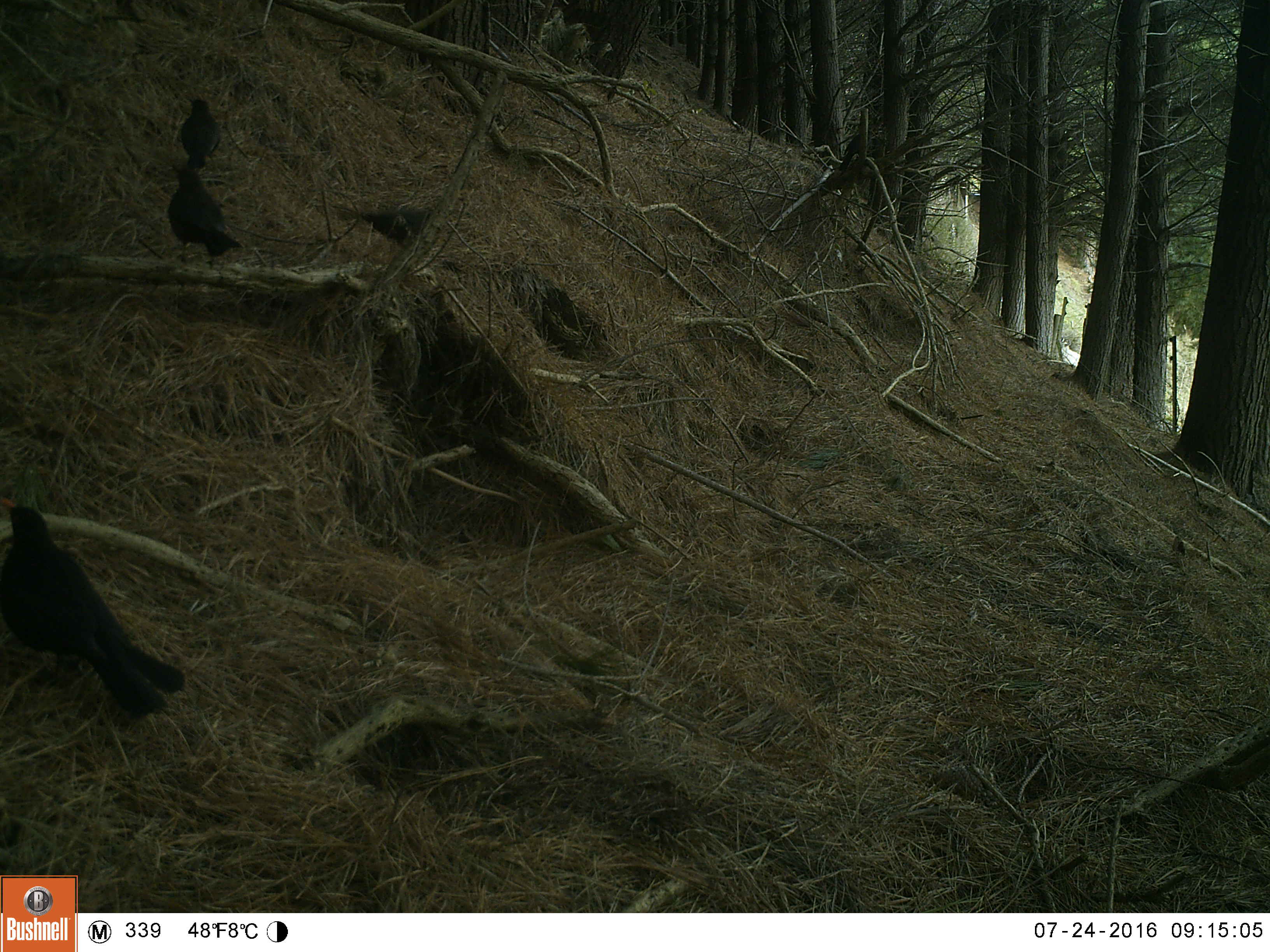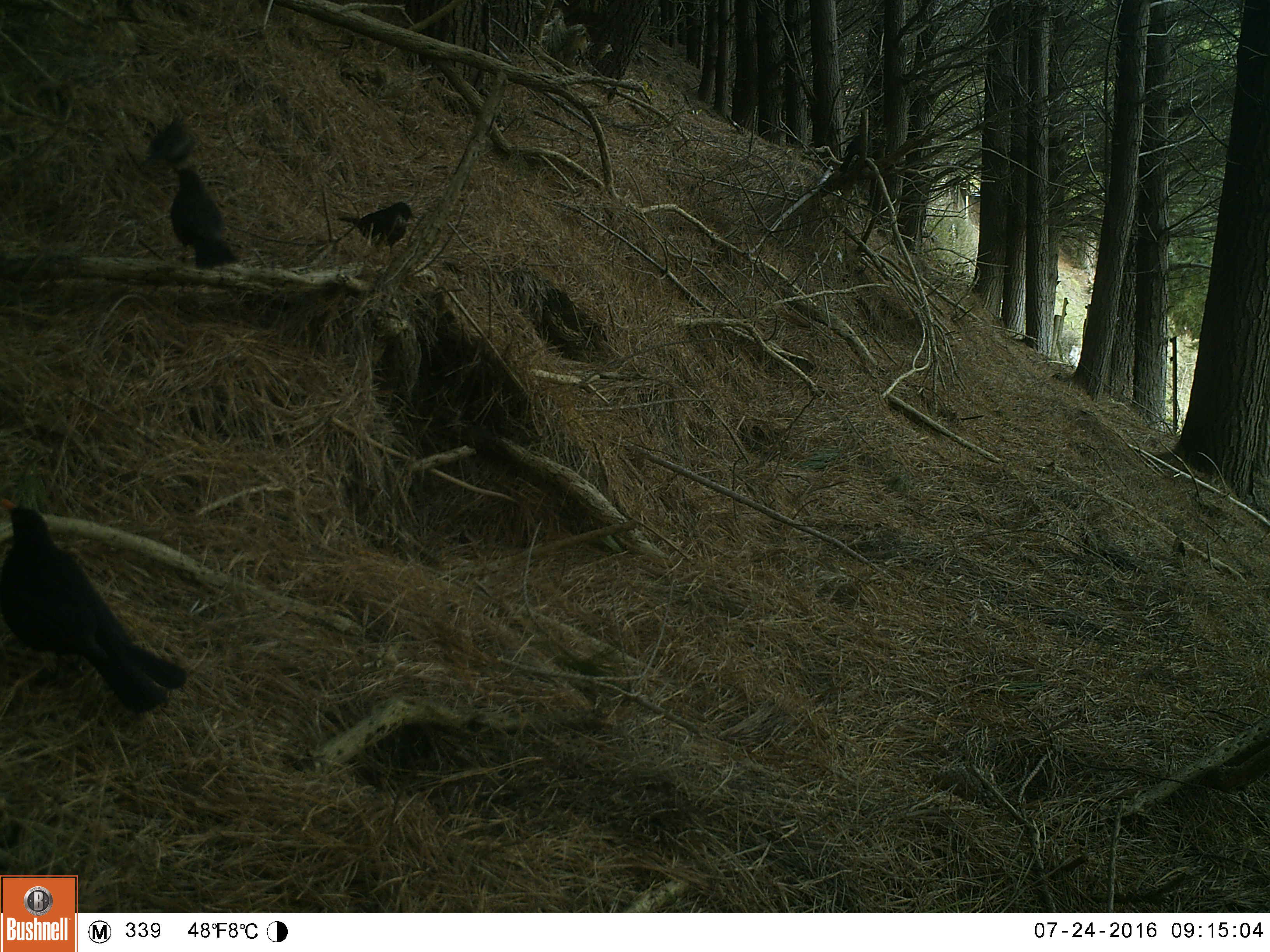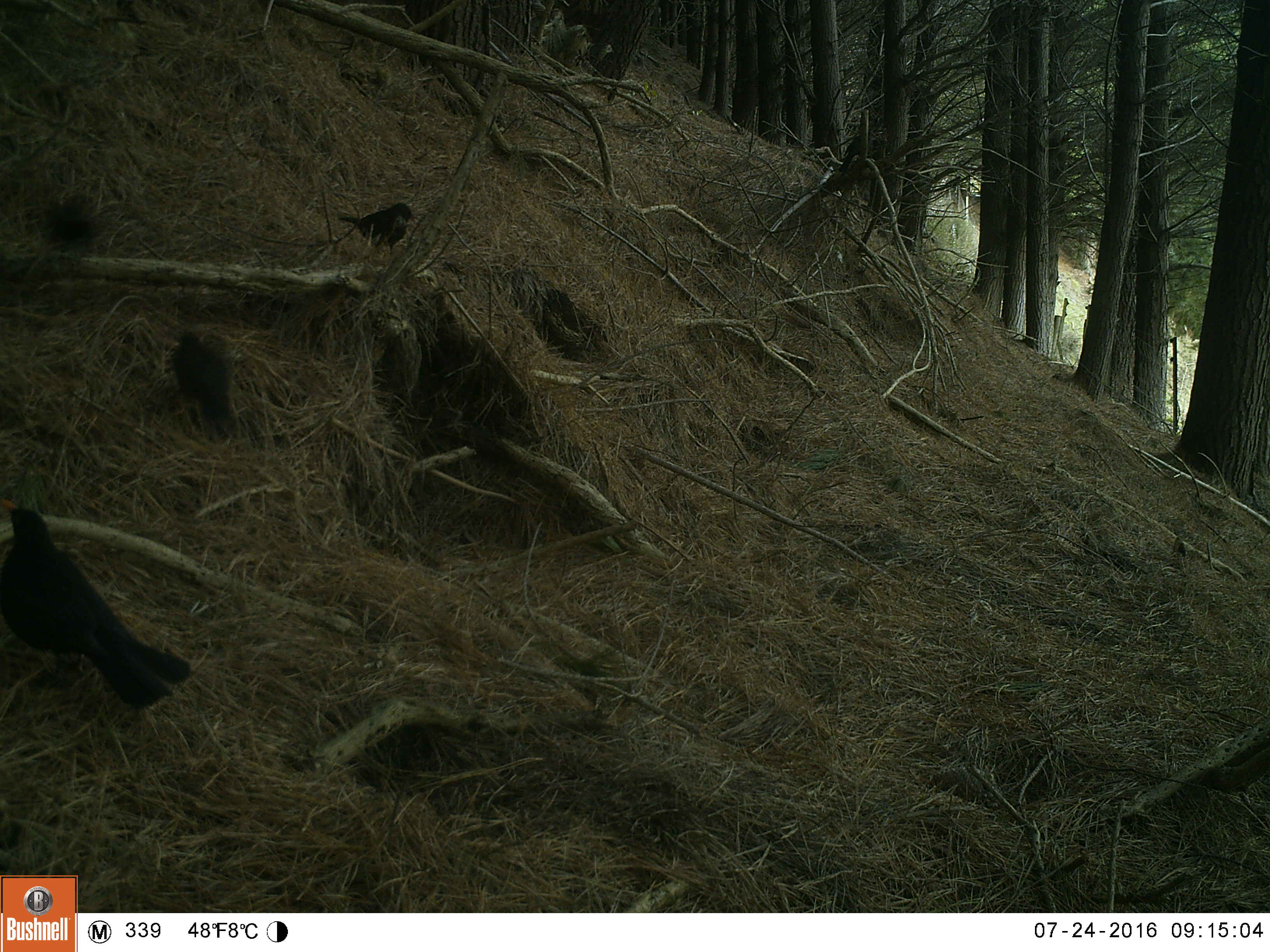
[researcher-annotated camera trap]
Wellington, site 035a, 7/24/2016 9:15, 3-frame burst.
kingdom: Animalia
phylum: Chordata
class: Aves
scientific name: Aves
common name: bird